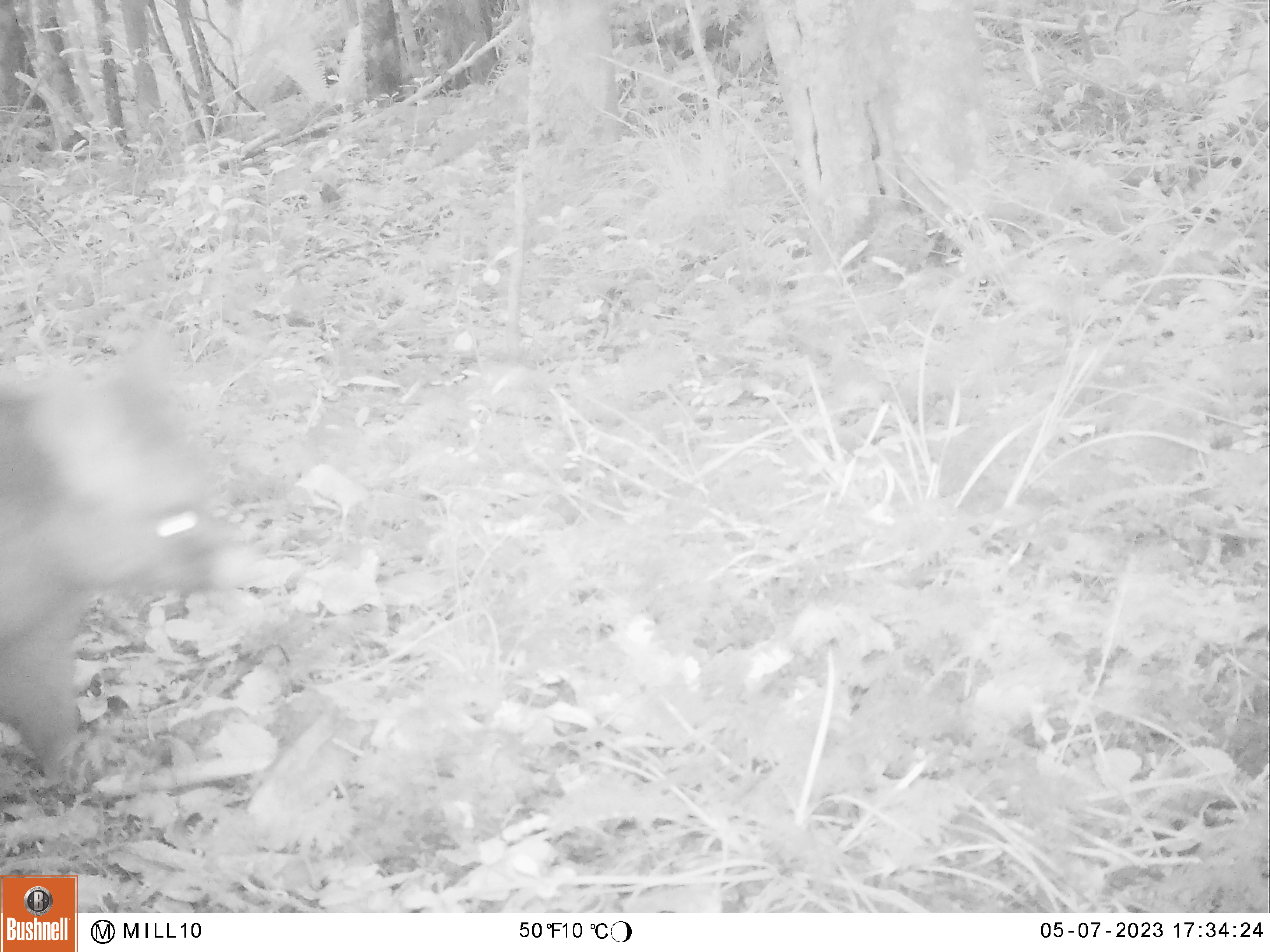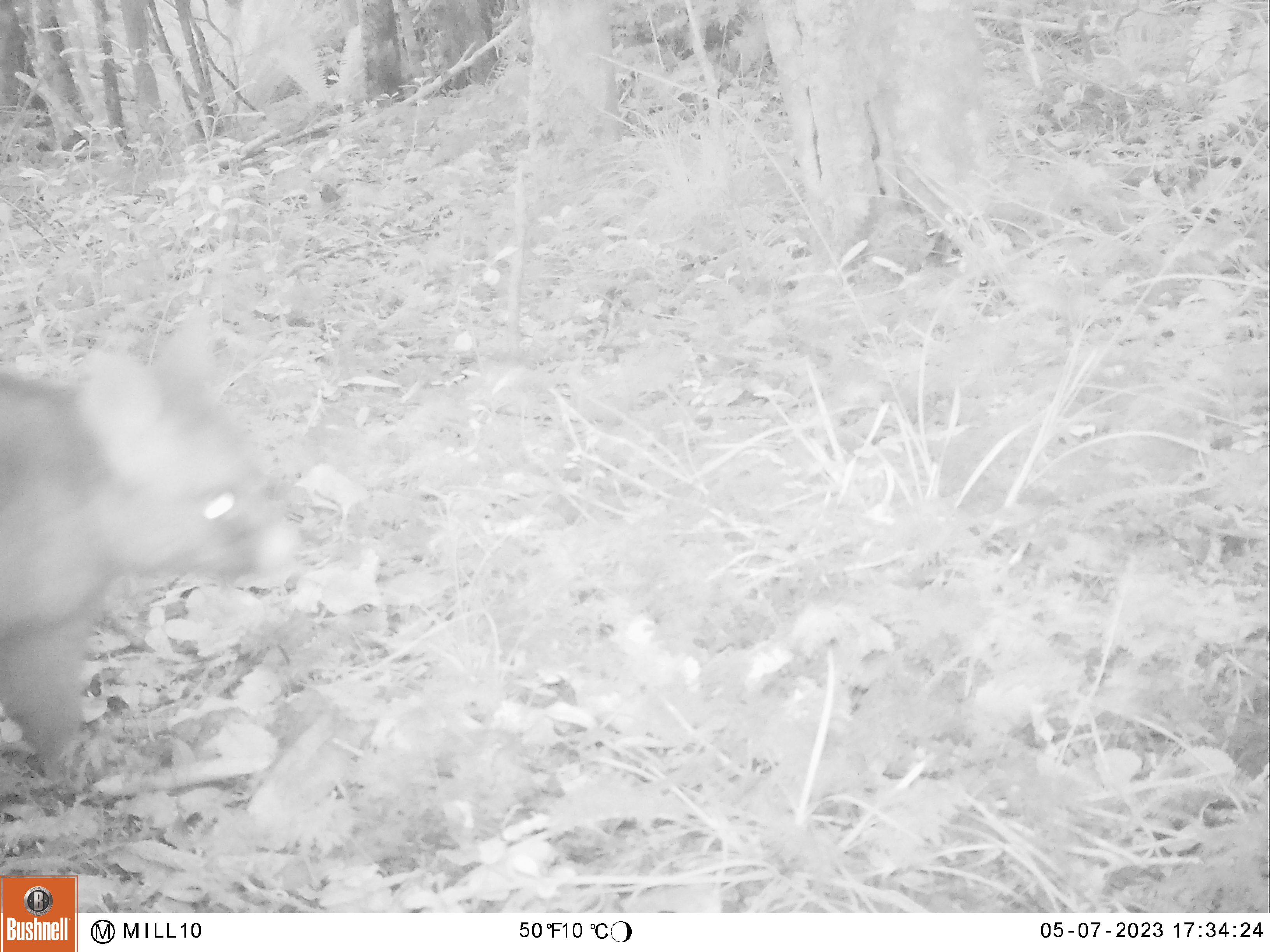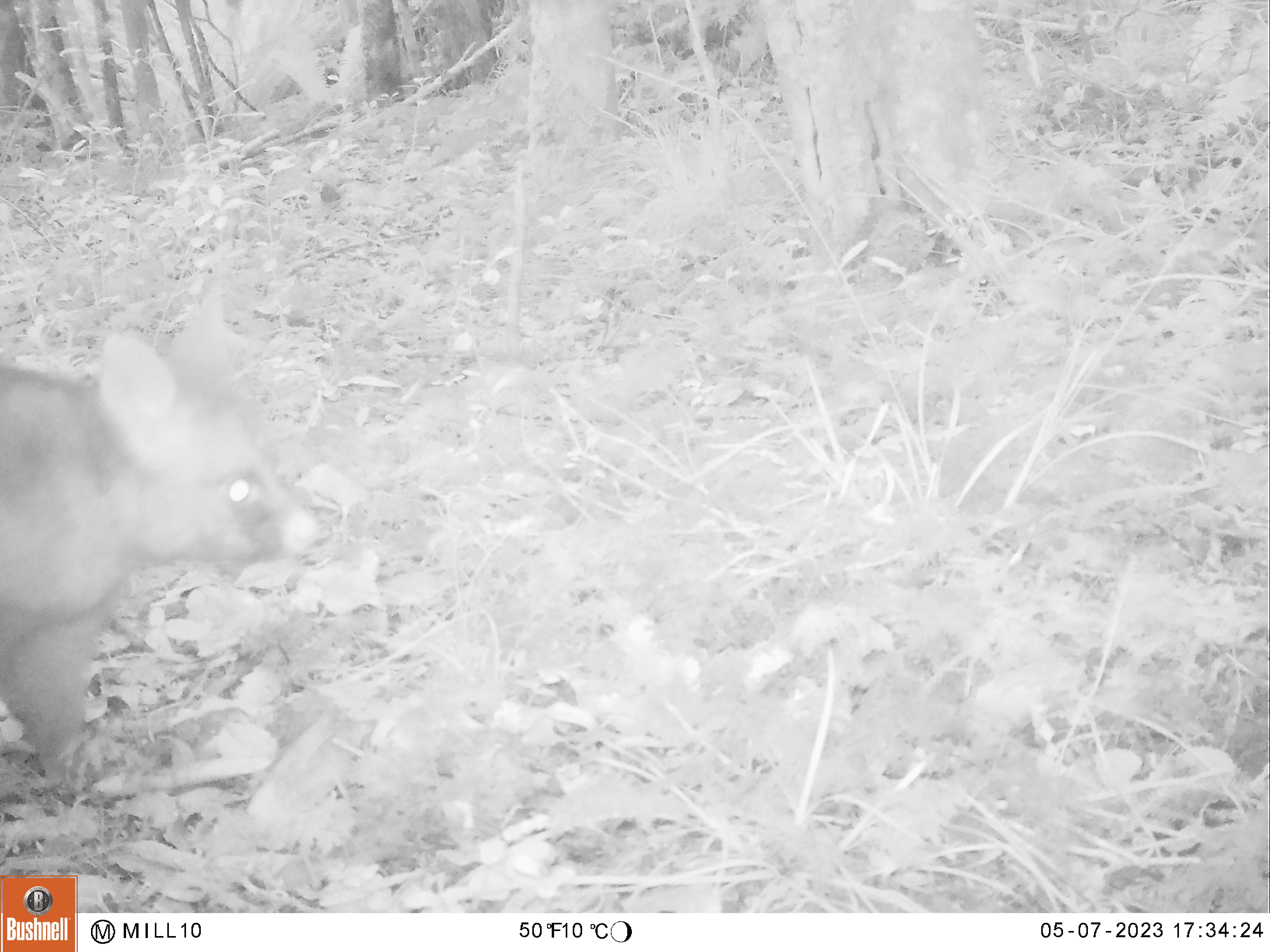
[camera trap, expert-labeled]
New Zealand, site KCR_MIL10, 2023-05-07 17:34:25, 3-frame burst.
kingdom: Animalia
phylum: Chordata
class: Mammalia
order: Diprotodontia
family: Phalangeridae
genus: Trichosurus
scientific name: Trichosurus vulpecula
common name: common brushtail possum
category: possum